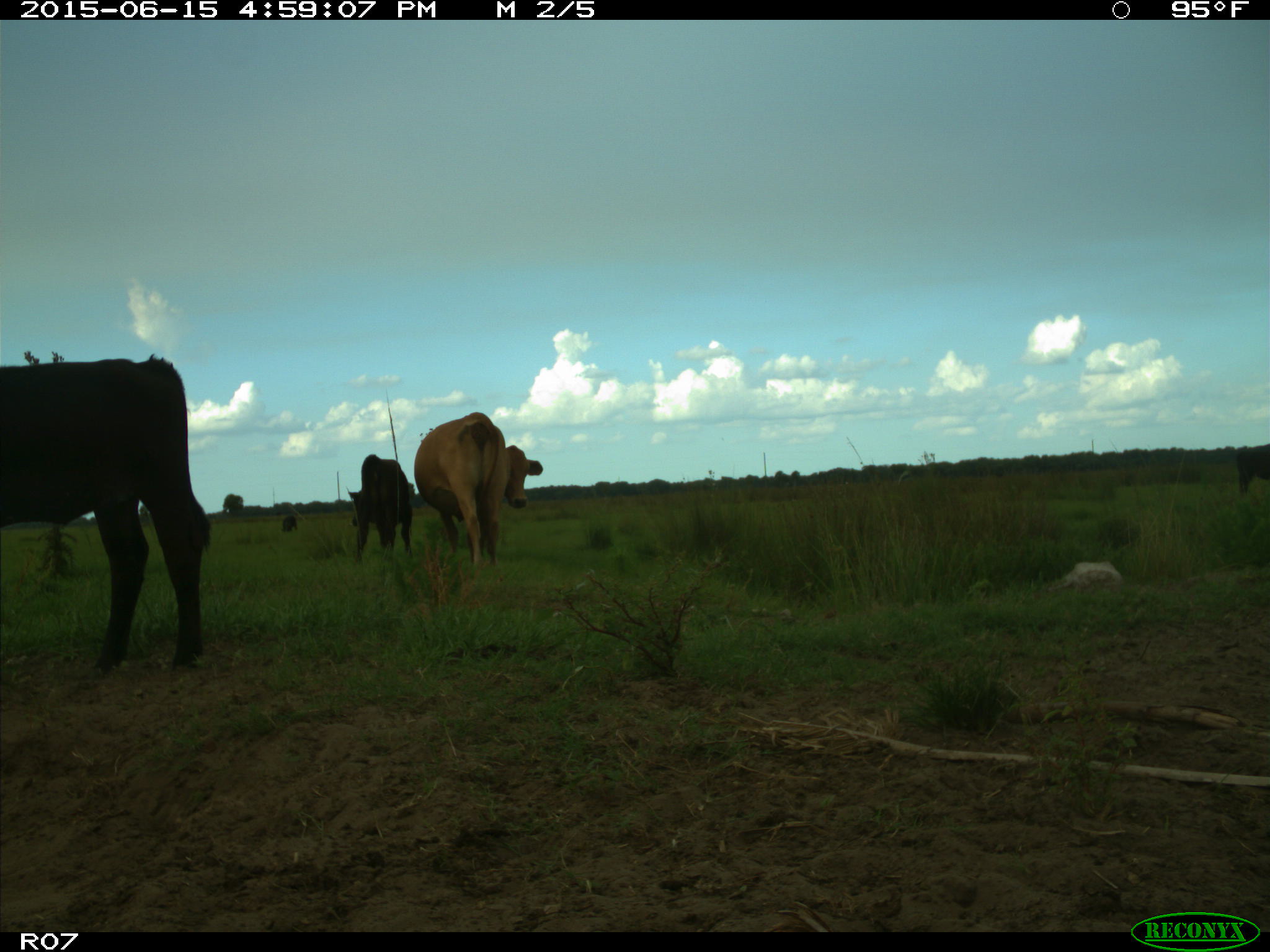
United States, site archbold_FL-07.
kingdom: Animalia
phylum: Chordata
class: Mammalia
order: Artiodactyla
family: Bovidae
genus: Bos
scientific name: Bos taurus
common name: domestic cow